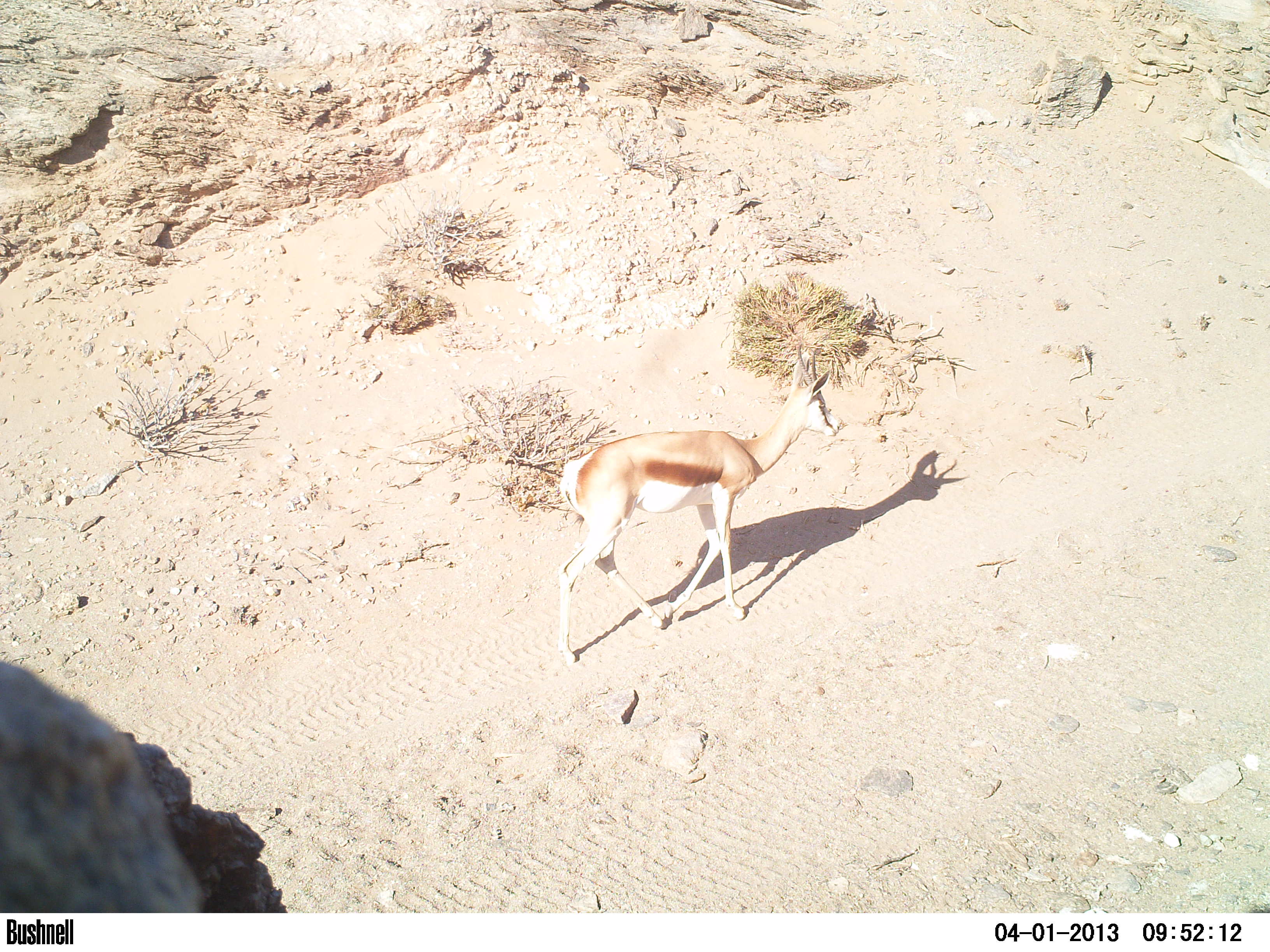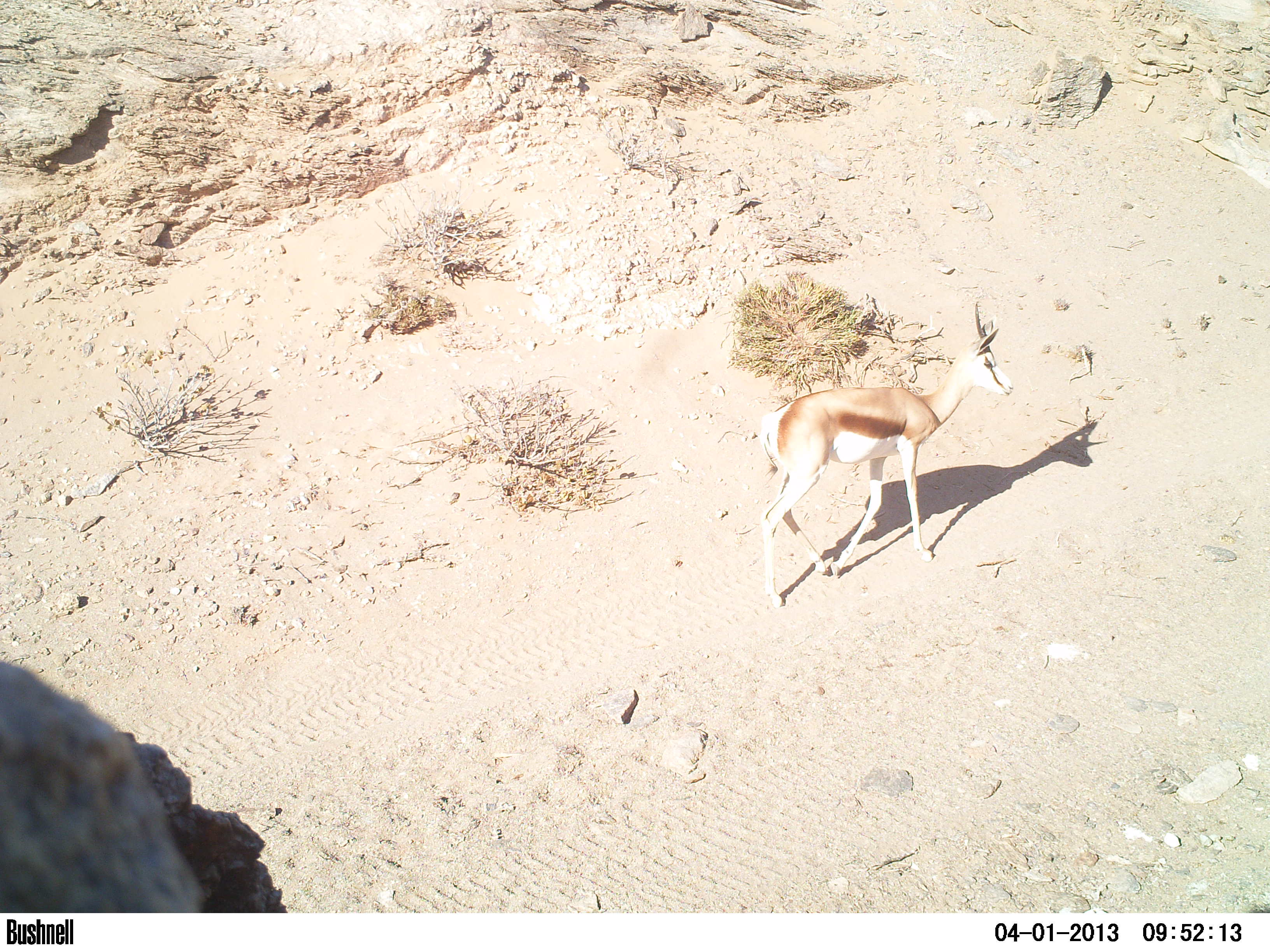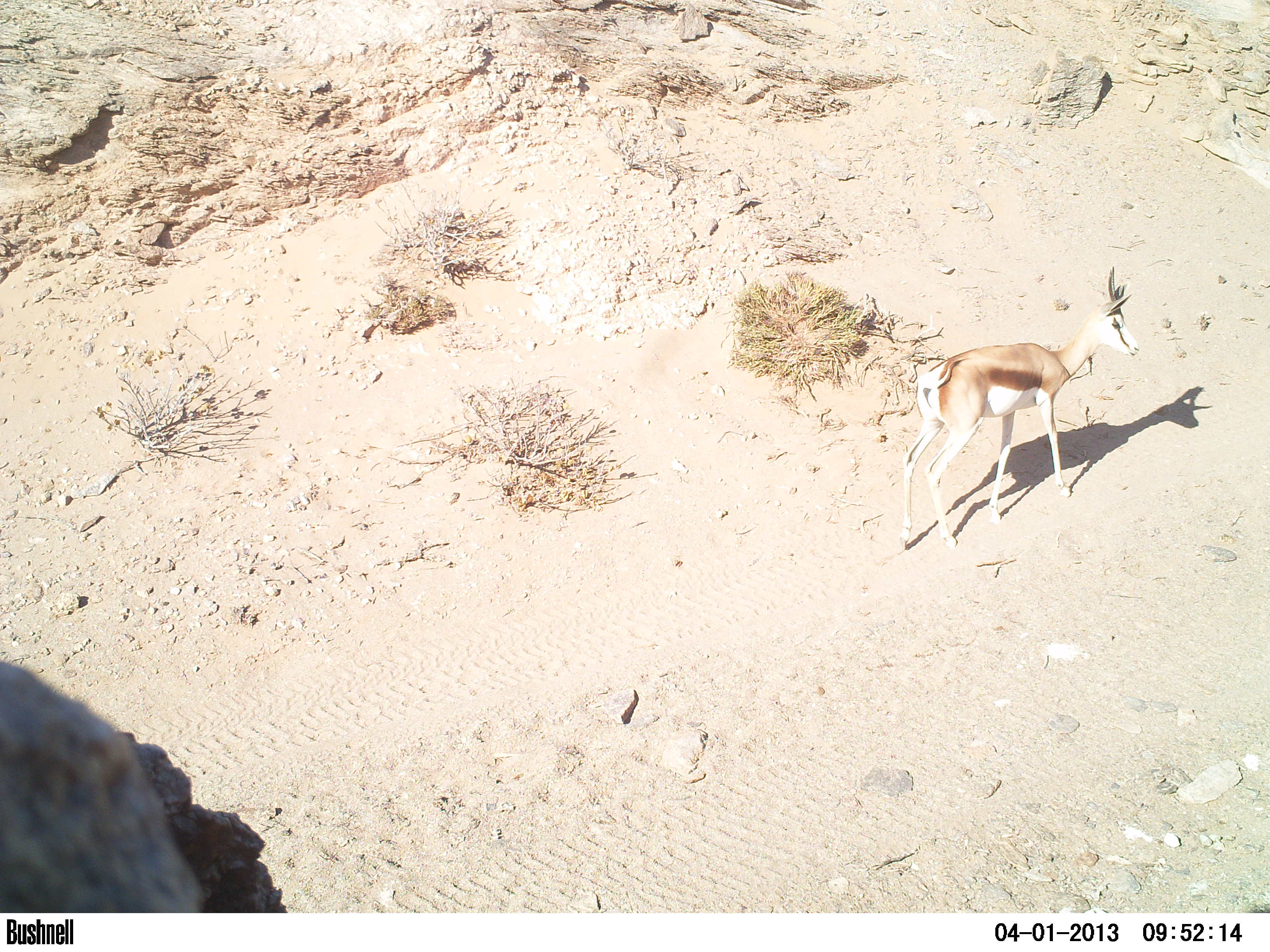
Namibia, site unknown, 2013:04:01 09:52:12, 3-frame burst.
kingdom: Animalia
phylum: Chordata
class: Mammalia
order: Artiodactyla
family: Bovidae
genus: Antidorcas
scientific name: Antidorcas marsupialis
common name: springbok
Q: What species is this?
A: Antidorcas marsupialis (springbok).